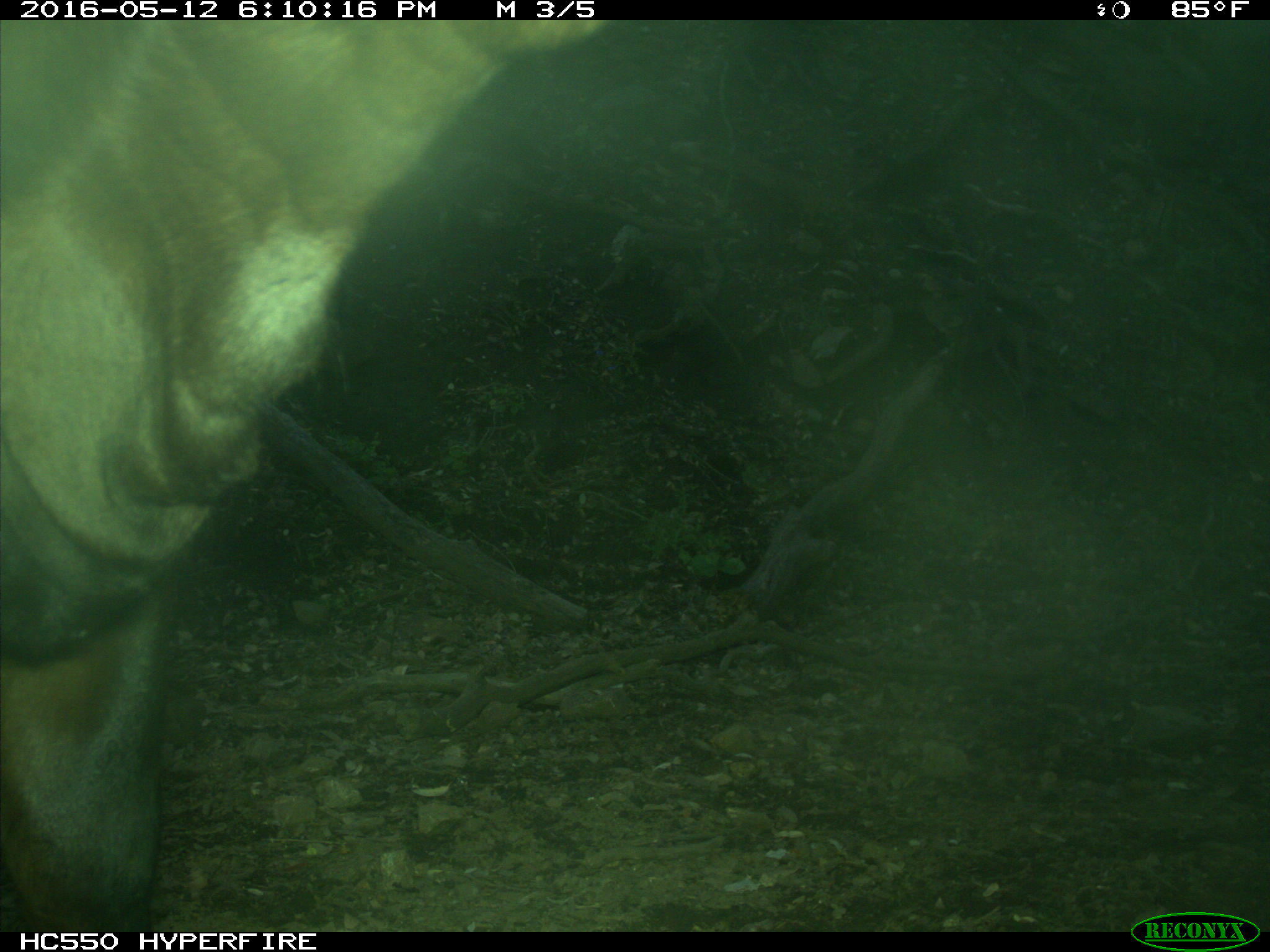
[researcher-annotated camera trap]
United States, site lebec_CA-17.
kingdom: Animalia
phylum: Chordata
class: Mammalia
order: Artiodactyla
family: Bovidae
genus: Bos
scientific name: Bos taurus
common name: domestic cow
Bos taurus (domestic cow).